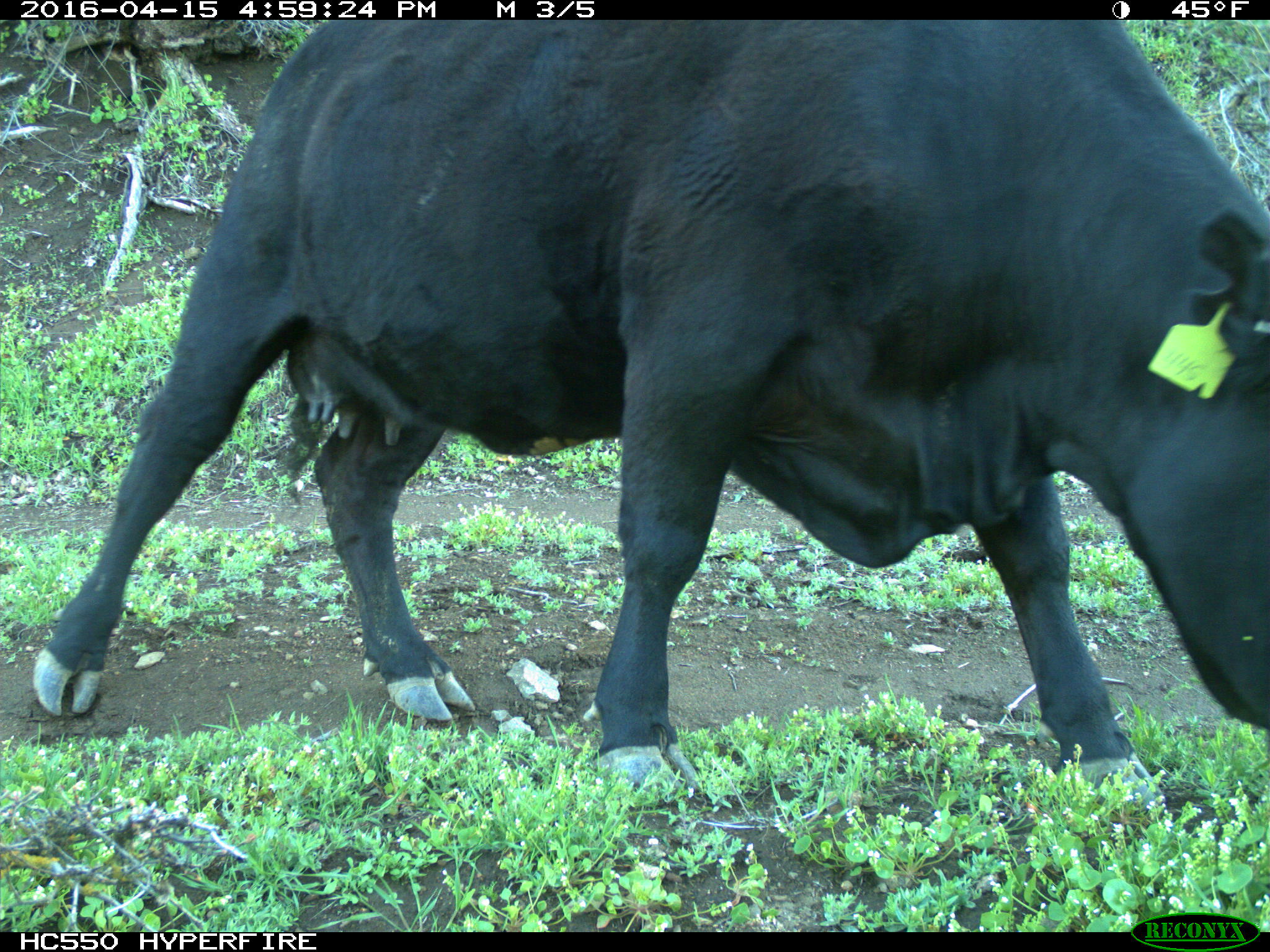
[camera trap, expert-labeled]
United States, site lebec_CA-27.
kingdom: Animalia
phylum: Chordata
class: Mammalia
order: Artiodactyla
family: Bovidae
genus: Bos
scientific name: Bos taurus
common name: domestic cow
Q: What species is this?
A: Bos taurus (domestic cow).